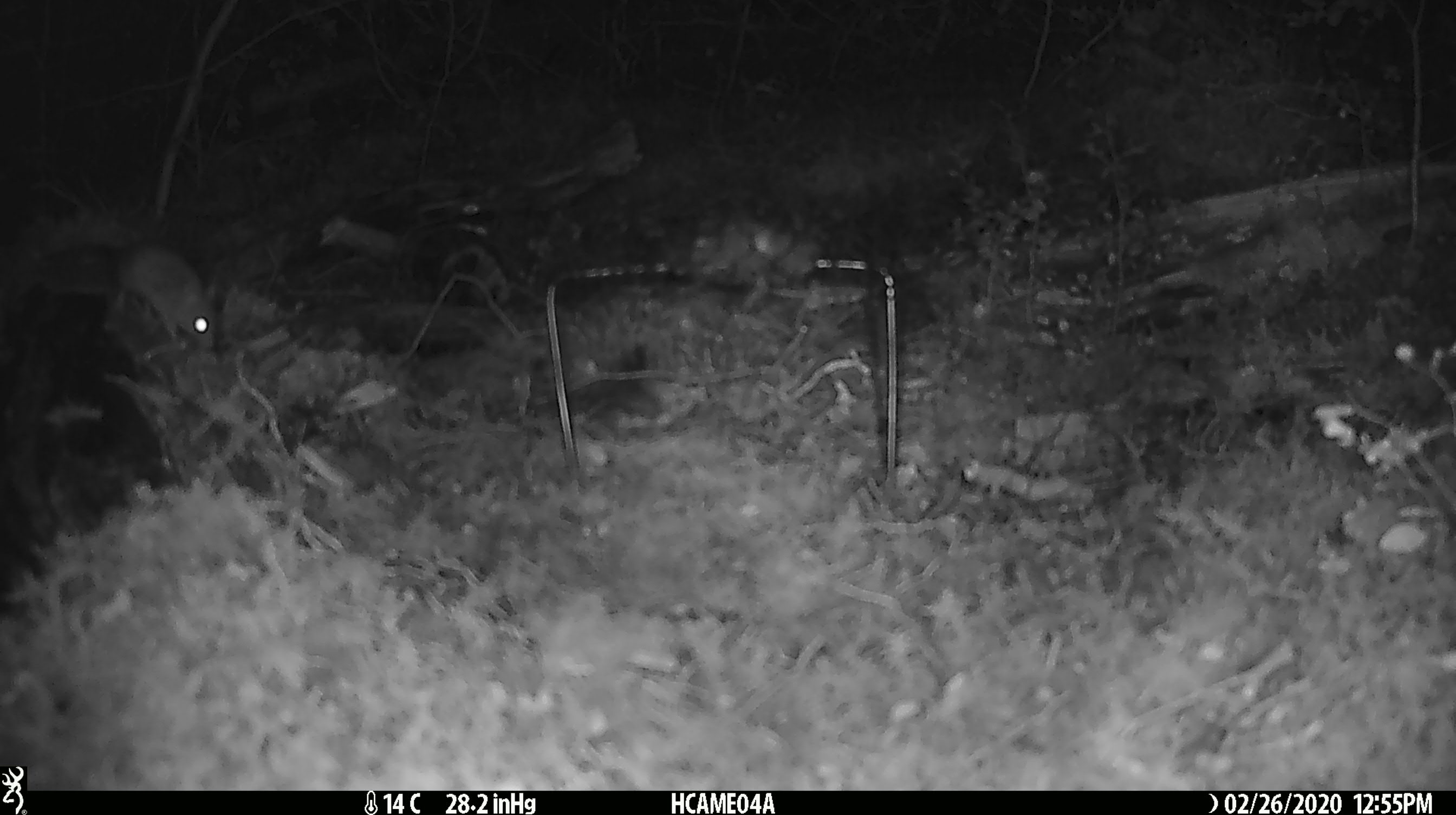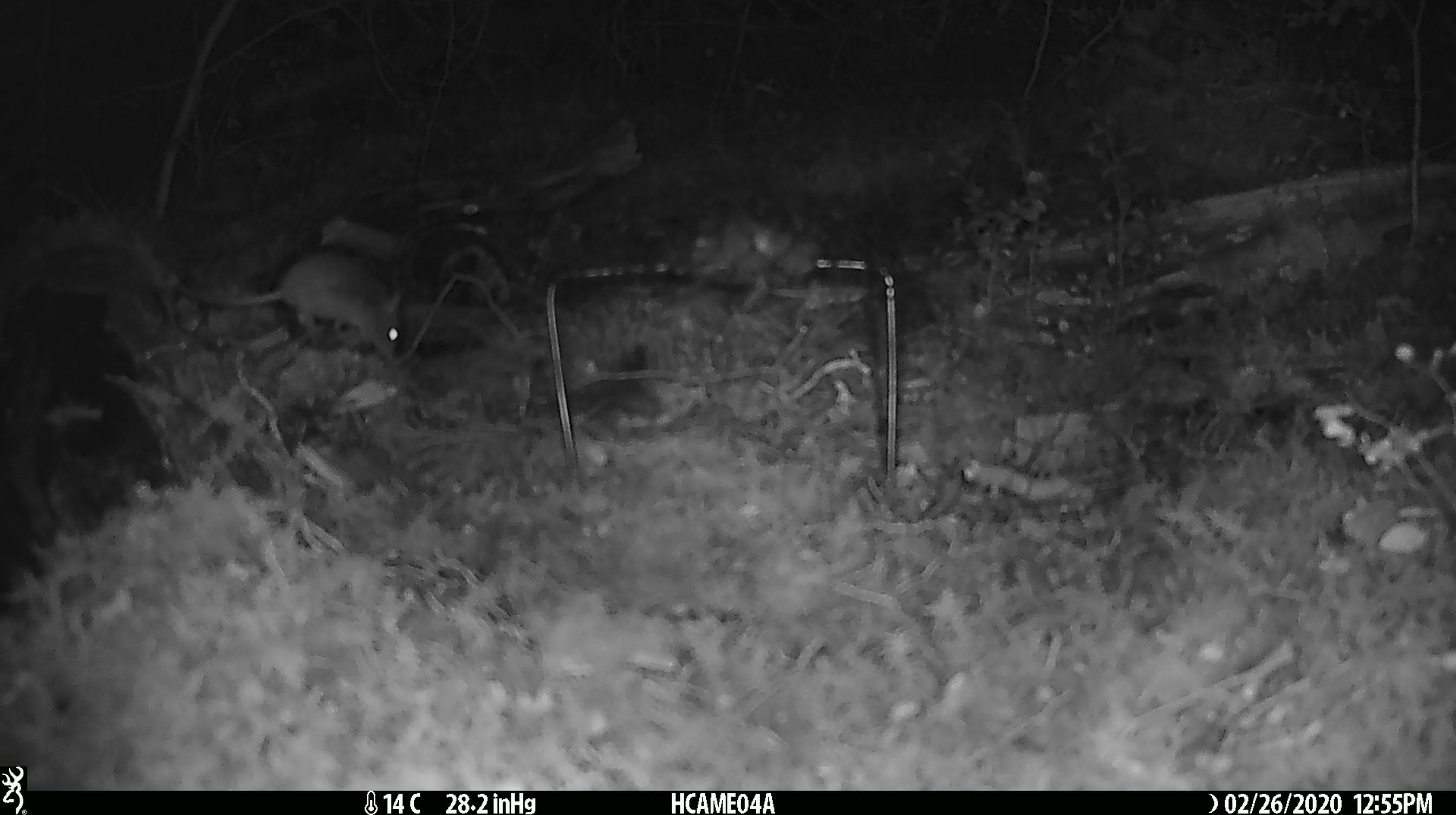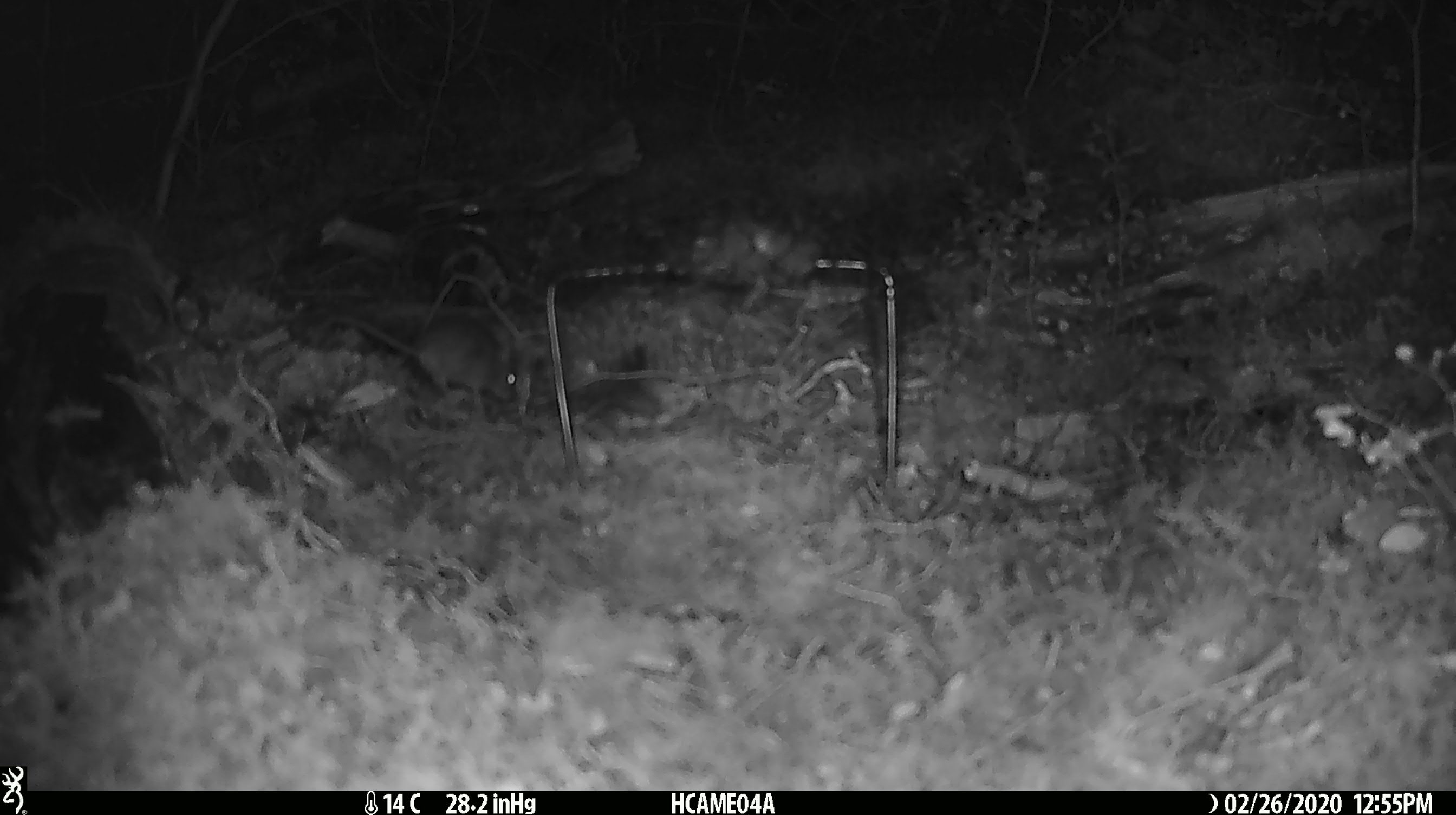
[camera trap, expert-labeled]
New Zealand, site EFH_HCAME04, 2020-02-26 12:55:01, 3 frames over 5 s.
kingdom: Animalia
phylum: Chordata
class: Mammalia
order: Rodentia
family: Muridae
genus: Mus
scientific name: Mus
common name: mouse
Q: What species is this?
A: Mouse (Mus).